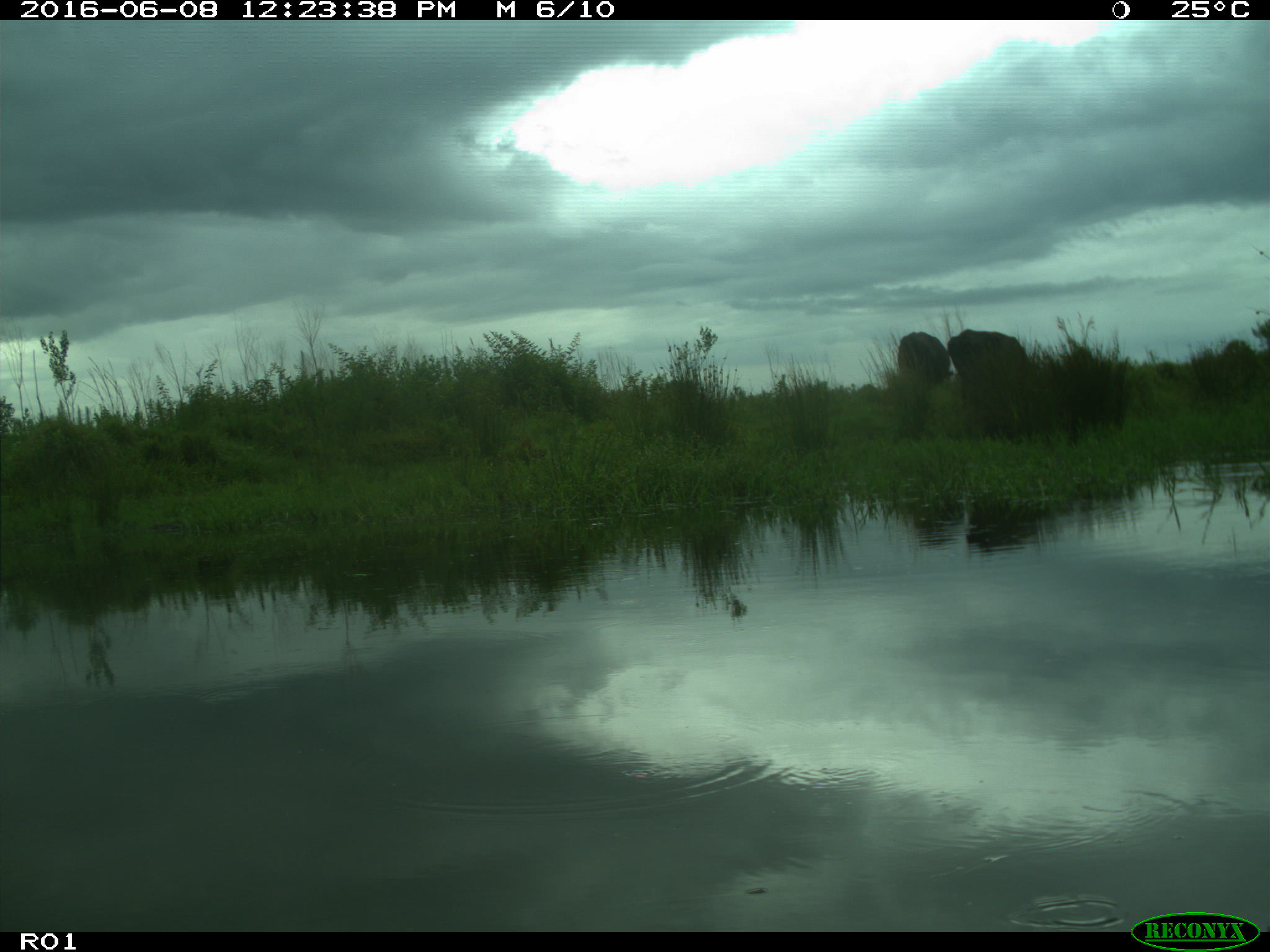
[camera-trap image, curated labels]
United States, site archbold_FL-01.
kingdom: Animalia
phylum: Chordata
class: Mammalia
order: Artiodactyla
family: Bovidae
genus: Bos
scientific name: Bos taurus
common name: domestic cow